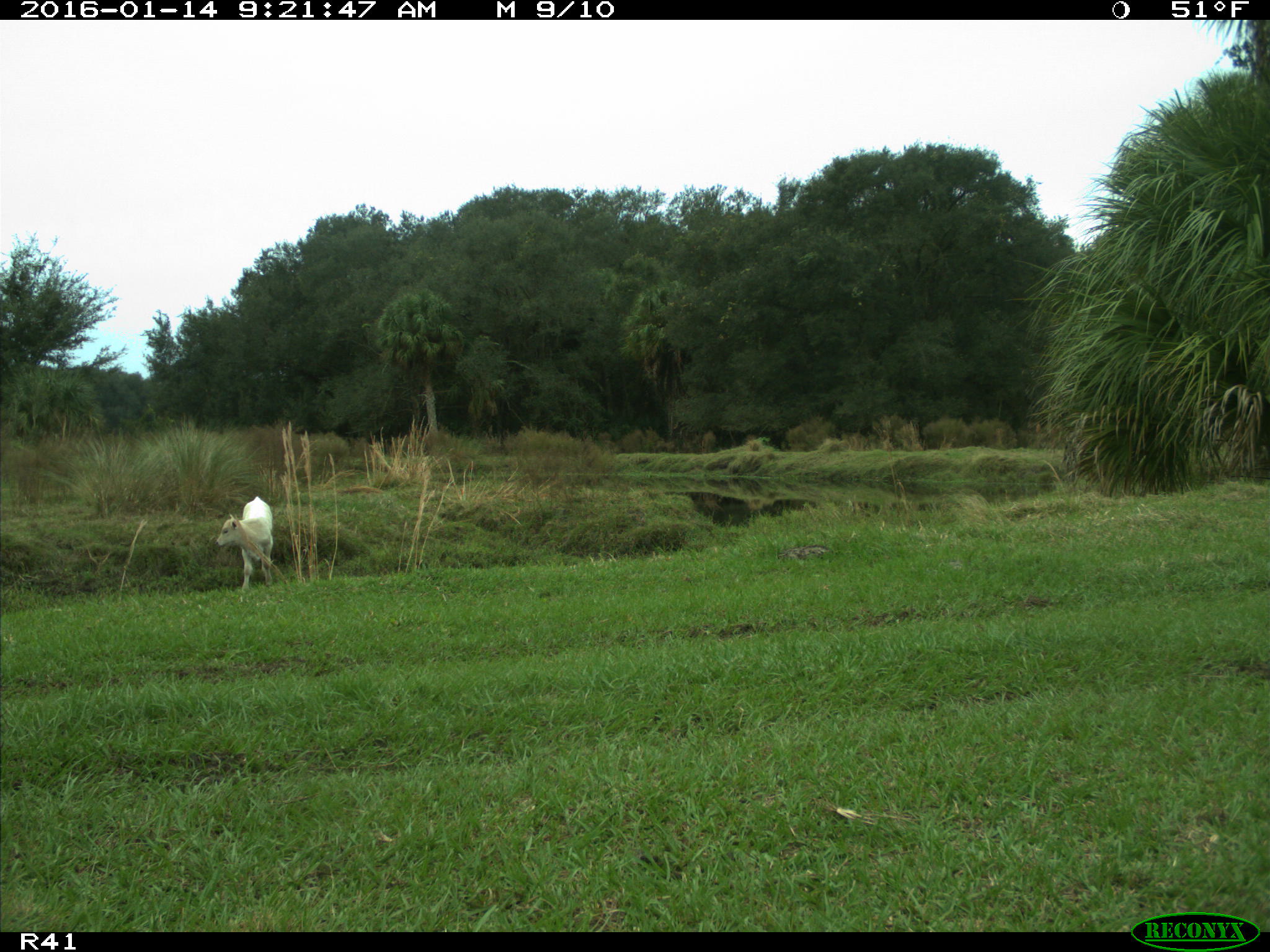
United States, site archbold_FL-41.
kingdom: Animalia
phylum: Chordata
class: Mammalia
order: Artiodactyla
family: Bovidae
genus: Bos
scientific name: Bos taurus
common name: domestic cow